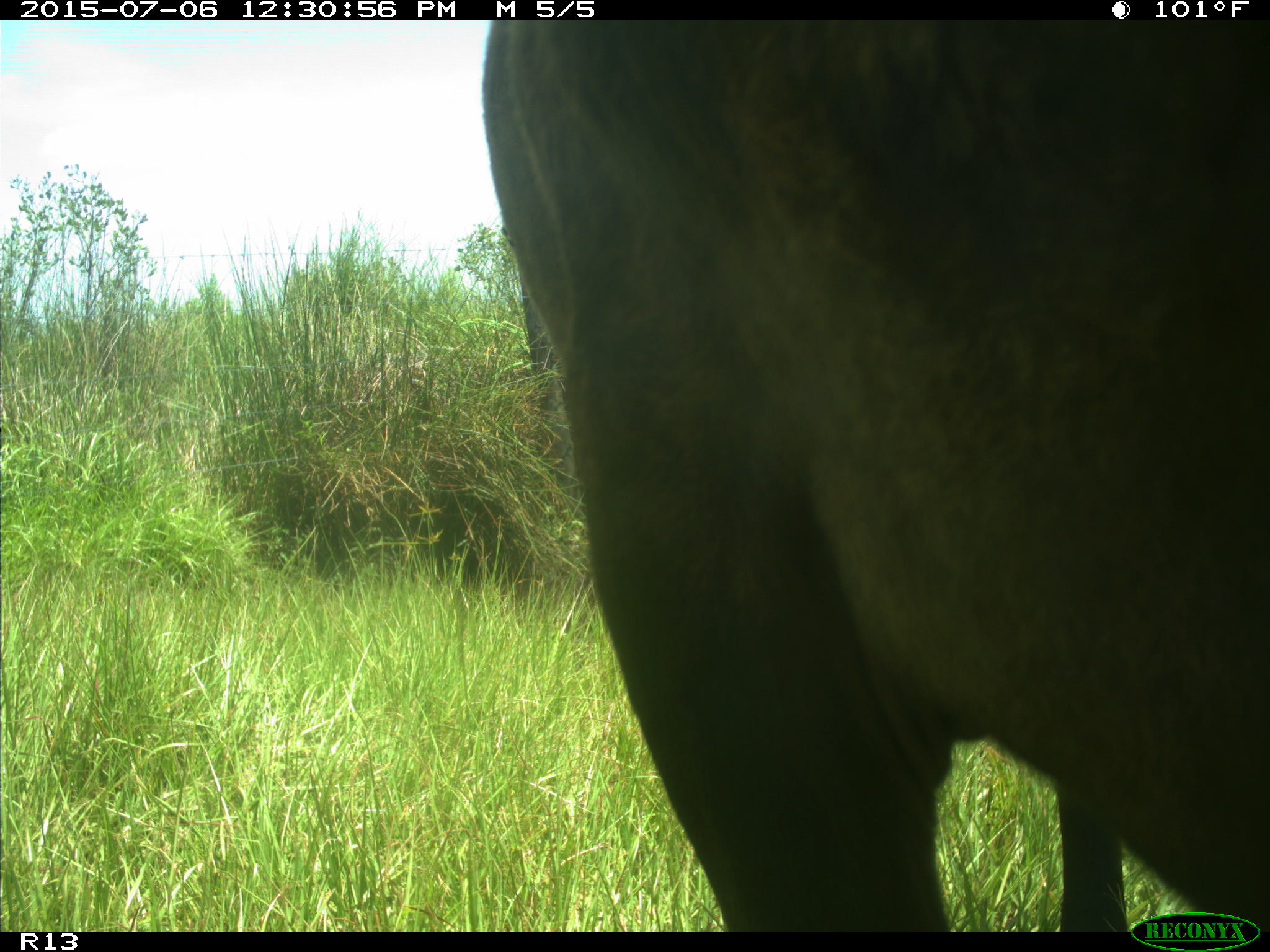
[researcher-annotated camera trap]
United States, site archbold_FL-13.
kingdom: Animalia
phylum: Chordata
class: Mammalia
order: Artiodactyla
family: Bovidae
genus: Bos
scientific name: Bos taurus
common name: domestic cow